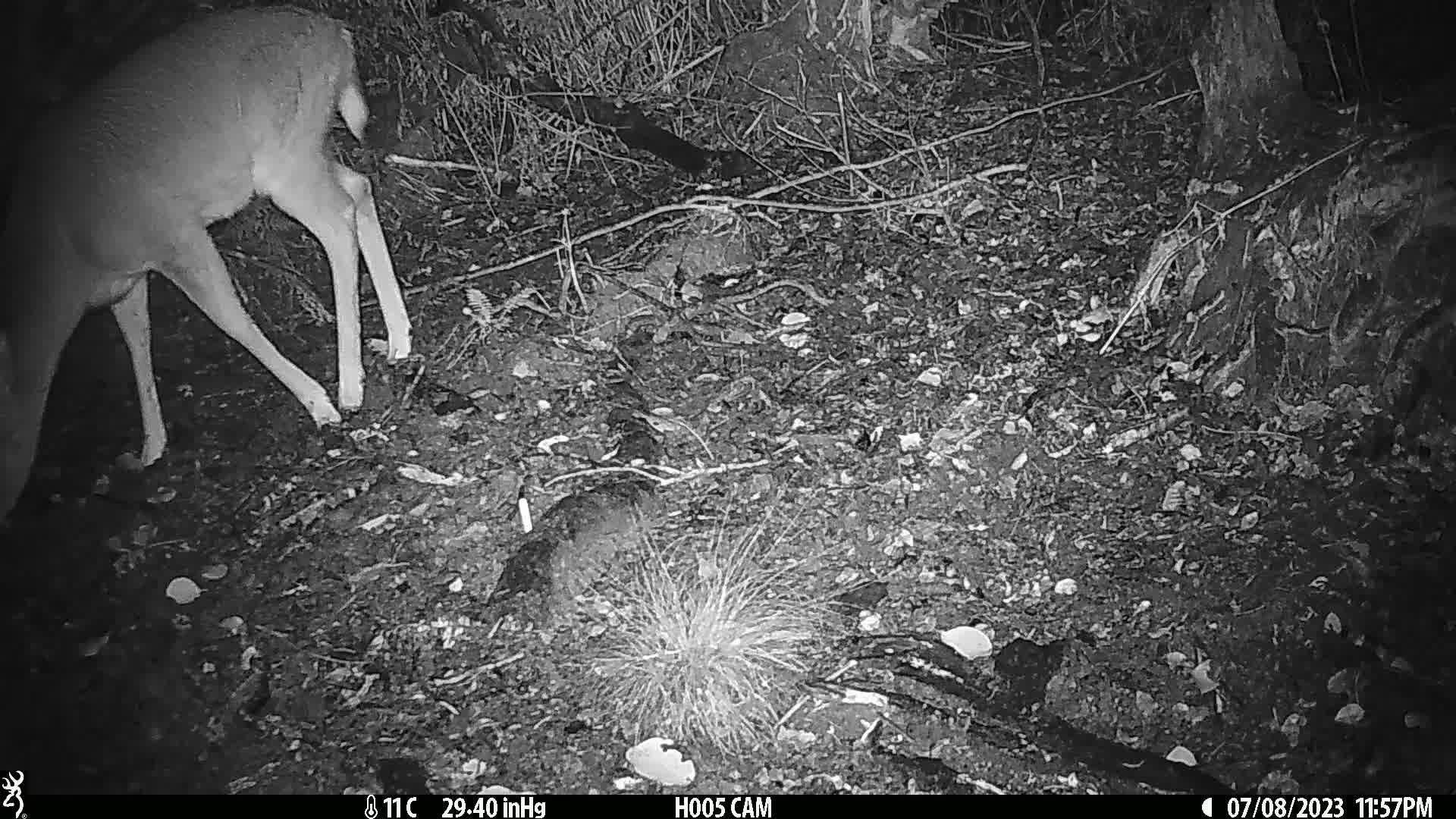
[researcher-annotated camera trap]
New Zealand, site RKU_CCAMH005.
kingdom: Animalia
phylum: Chordata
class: Mammalia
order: Artiodactyla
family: Cervidae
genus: Odocoileus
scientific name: Odocoileus virginianus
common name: white-tailed deer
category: white tailed deer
White tailed deer (white-tailed deer) (Odocoileus virginianus).